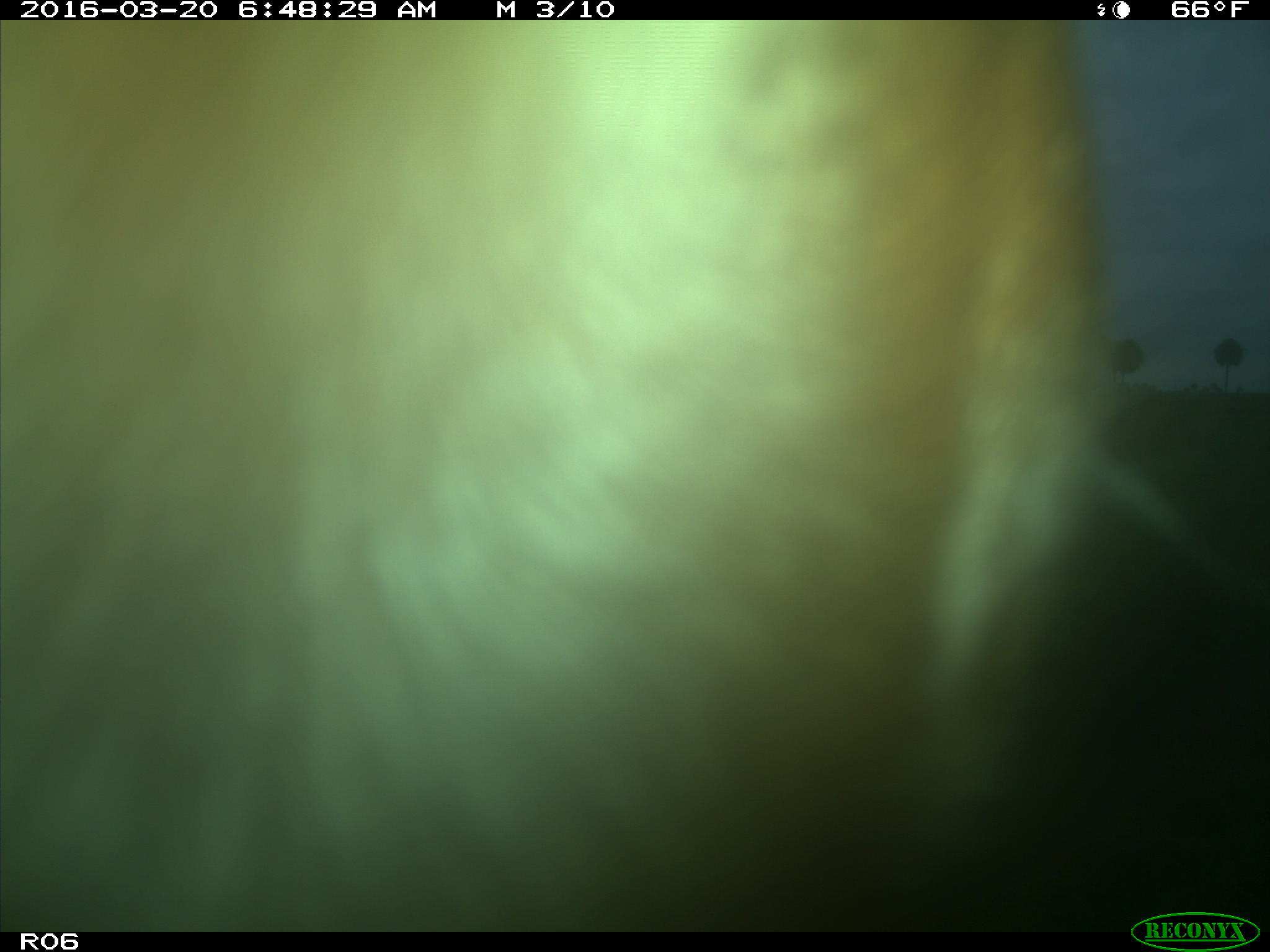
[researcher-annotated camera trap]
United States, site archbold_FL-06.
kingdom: Animalia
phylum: Chordata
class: Mammalia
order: Artiodactyla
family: Bovidae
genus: Bos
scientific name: Bos taurus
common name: domestic cow